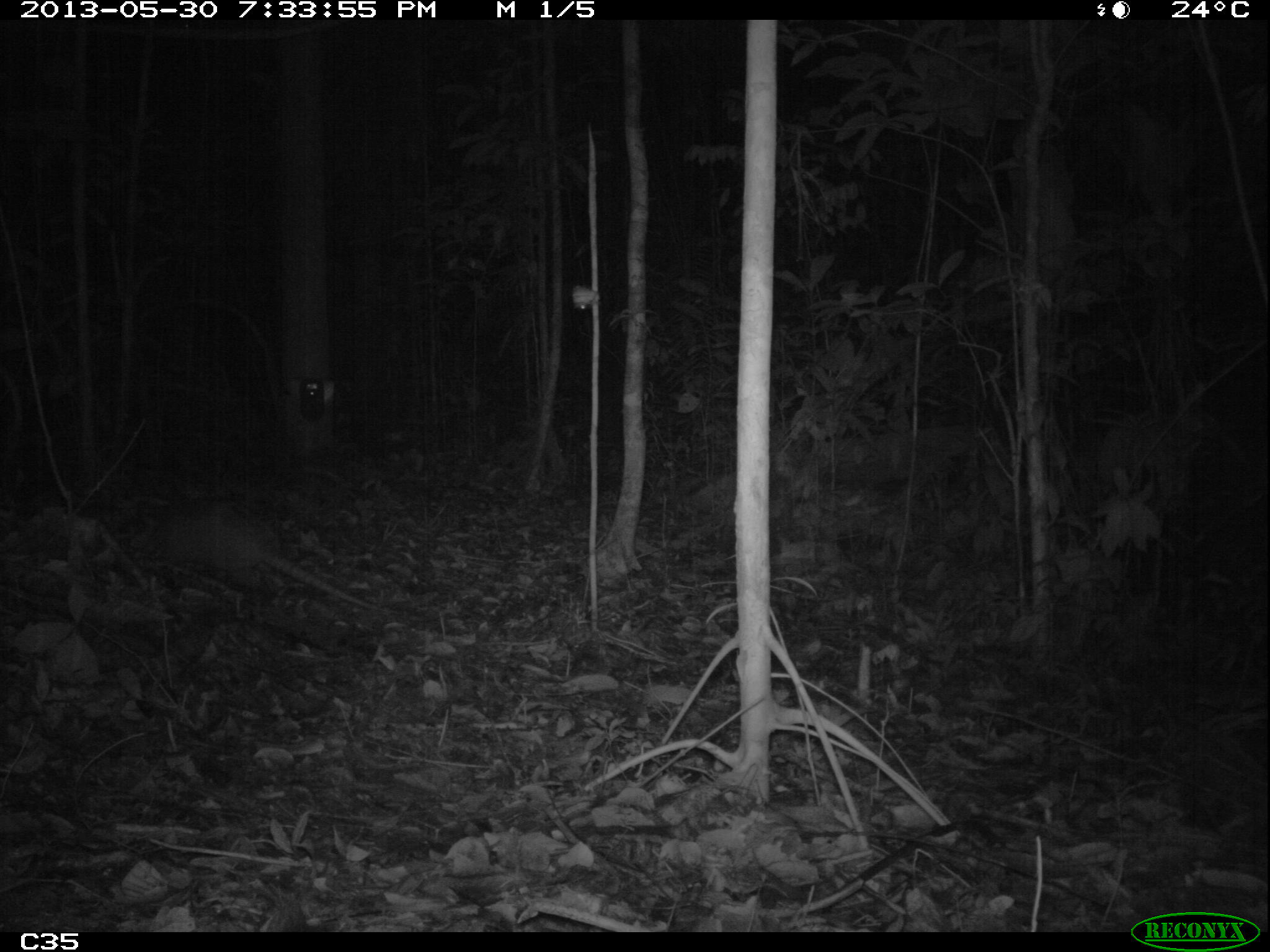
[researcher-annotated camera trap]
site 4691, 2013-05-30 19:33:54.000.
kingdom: Animalia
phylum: Chordata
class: Mammalia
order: Cingulata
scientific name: Cingulata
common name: armadillo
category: unknown armadillo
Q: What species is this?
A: Unknown armadillo (armadillo) (Cingulata).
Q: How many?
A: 1.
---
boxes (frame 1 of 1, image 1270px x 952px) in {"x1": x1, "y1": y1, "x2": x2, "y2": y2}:
unknown armadillo: {"x1": 136, "y1": 494, "x2": 382, "y2": 612}